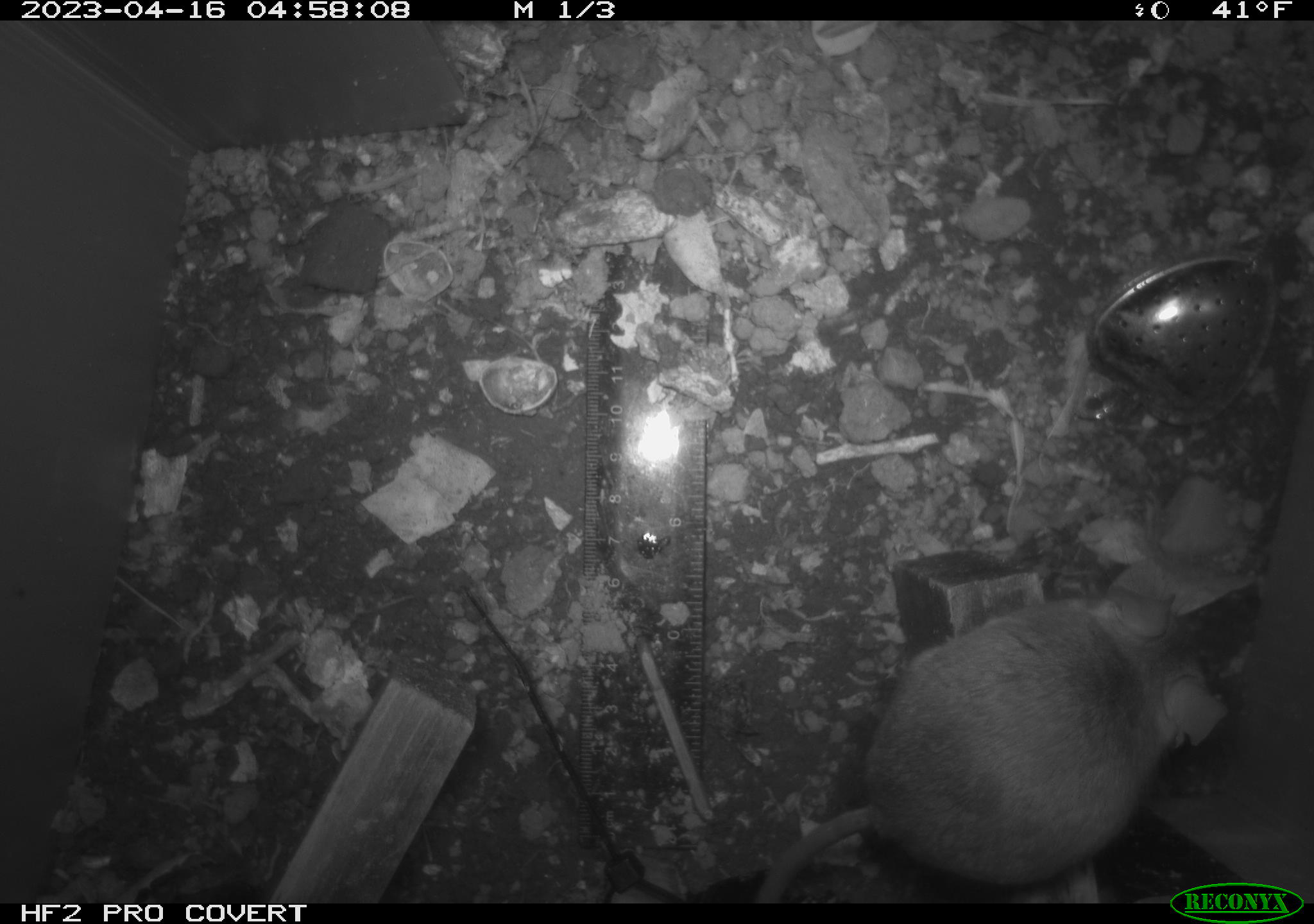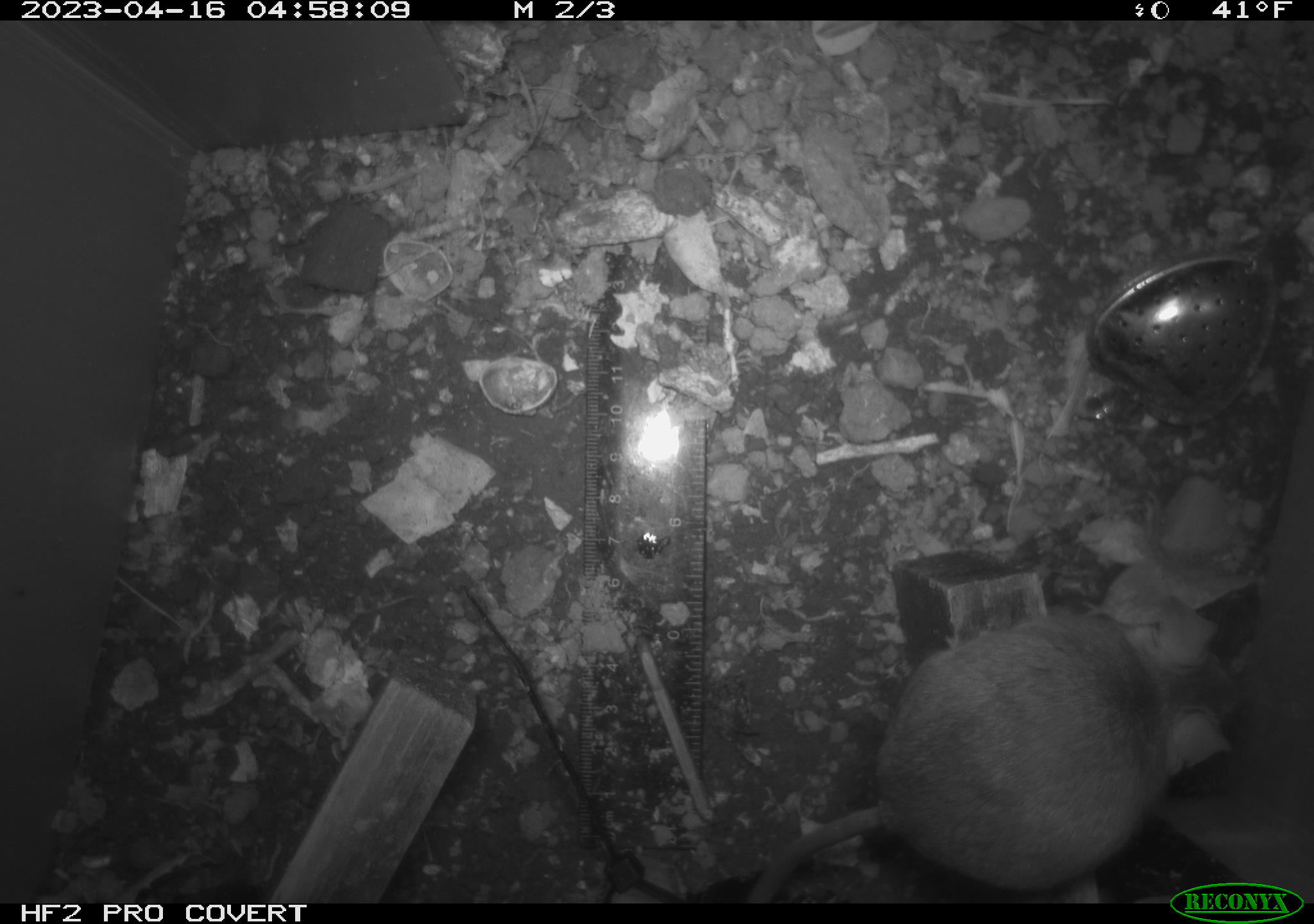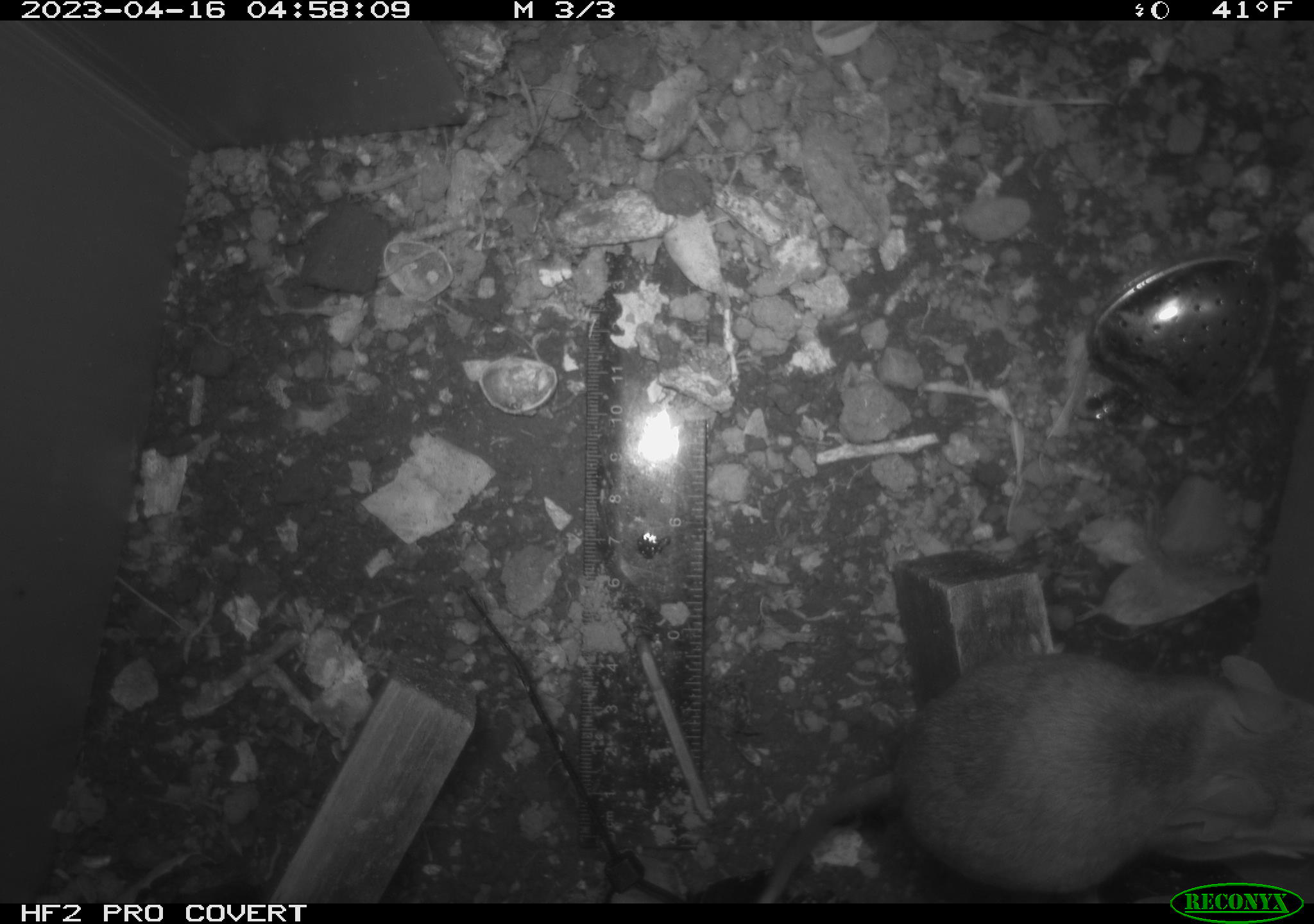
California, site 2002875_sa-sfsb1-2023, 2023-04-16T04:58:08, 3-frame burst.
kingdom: Animalia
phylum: Chordata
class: Mammalia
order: Rodentia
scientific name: Rodentia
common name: mouse species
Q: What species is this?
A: Mouse species (Rodentia).